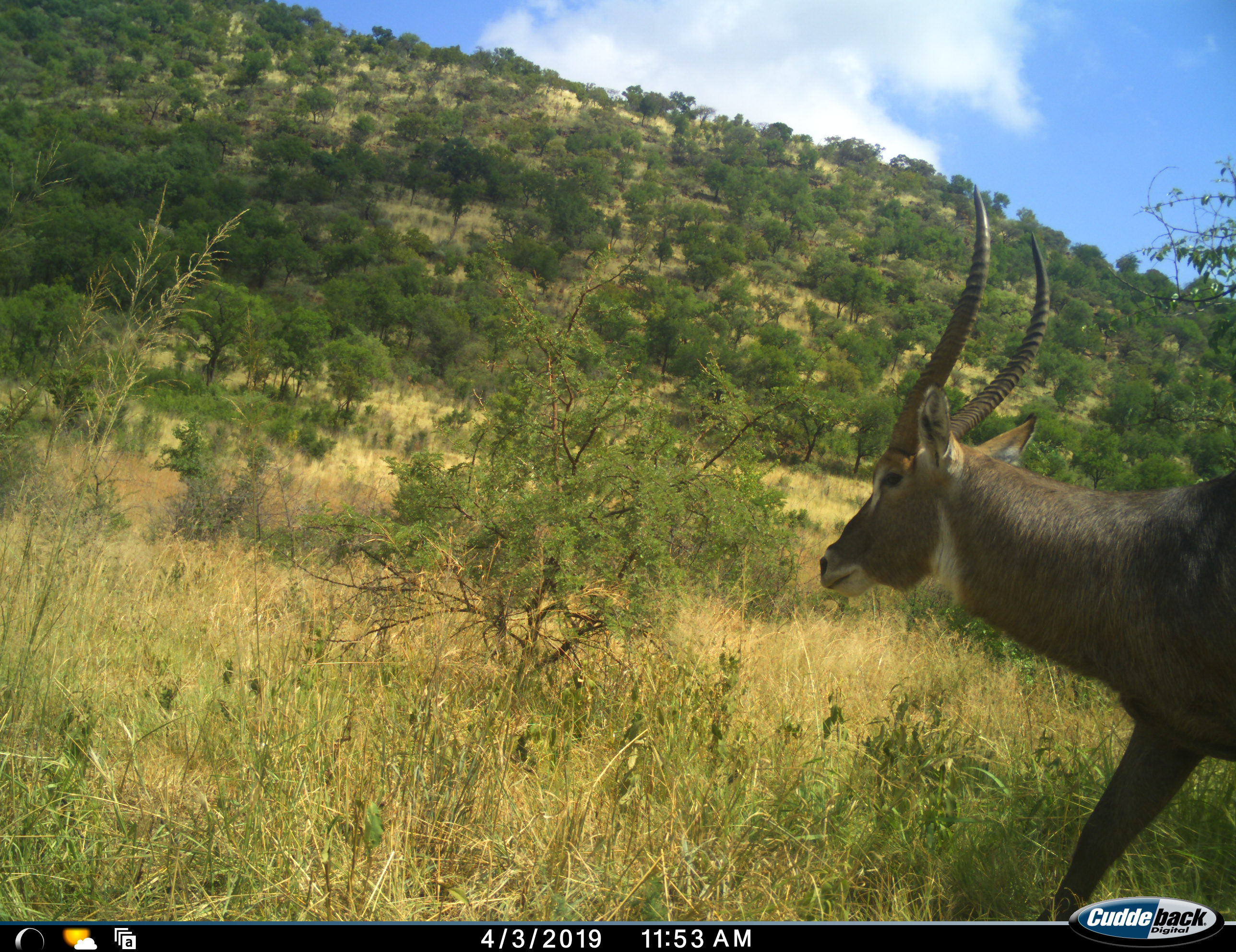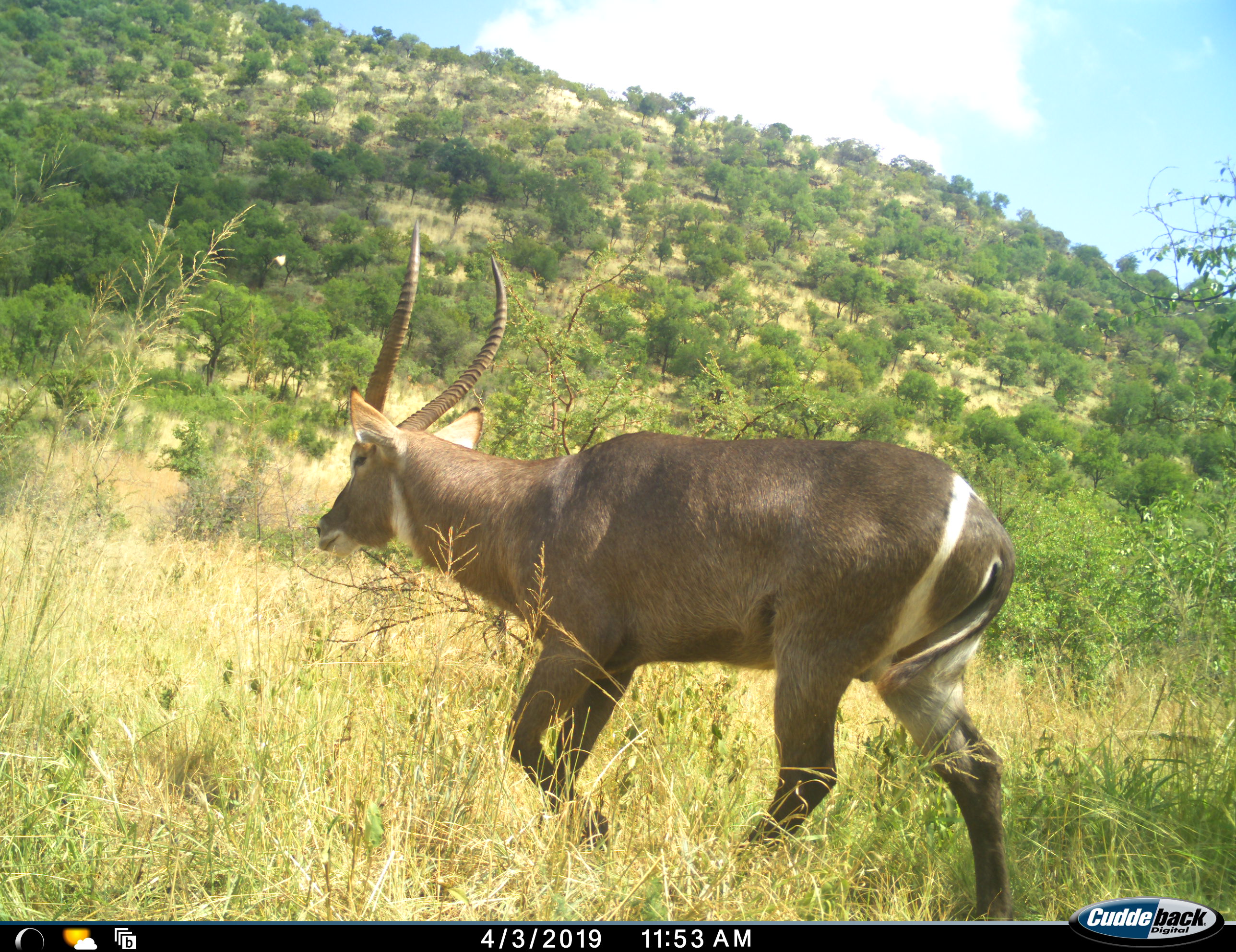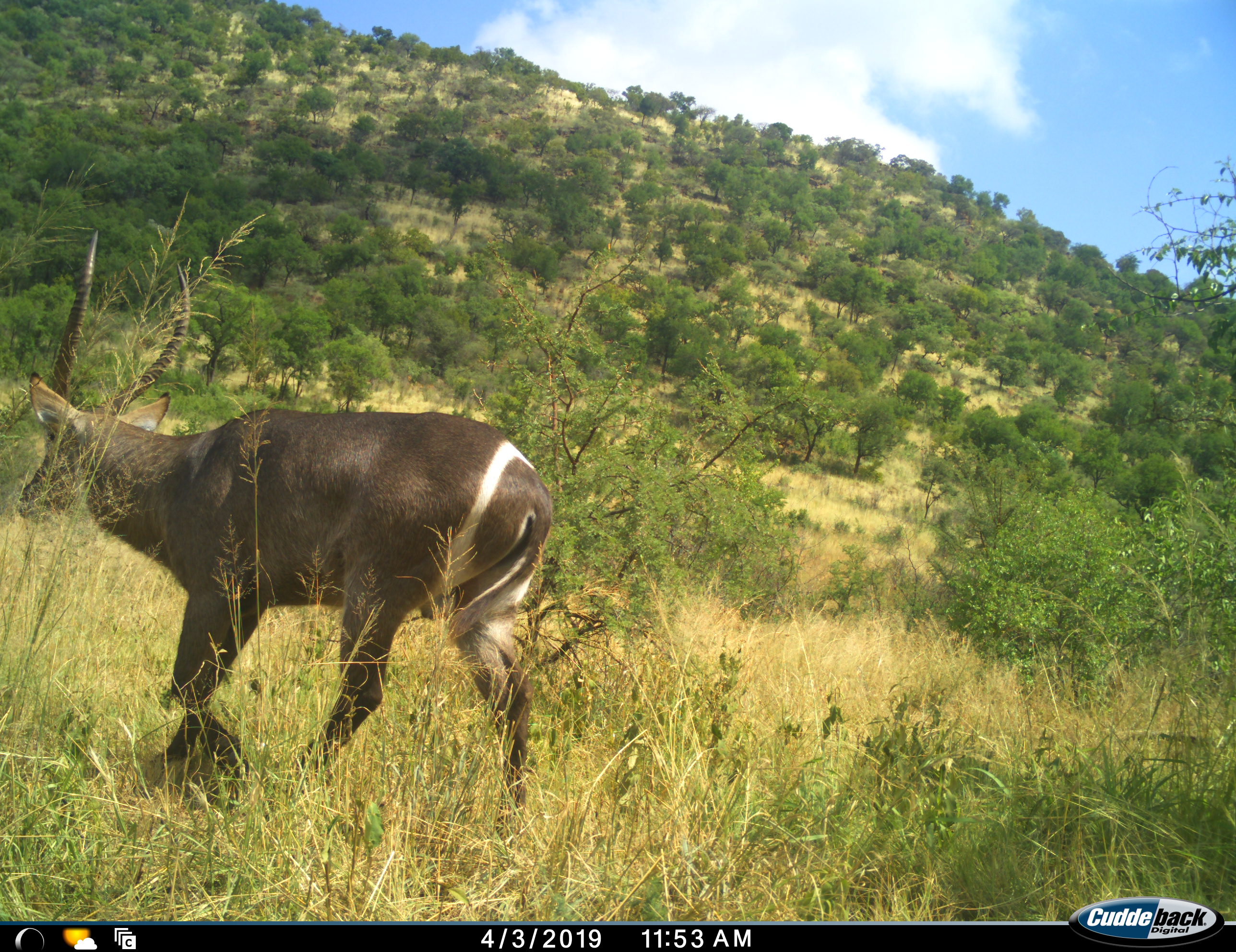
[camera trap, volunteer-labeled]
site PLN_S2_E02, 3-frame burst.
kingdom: Animalia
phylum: Chordata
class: Mammalia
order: Artiodactyla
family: Bovidae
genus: Kobus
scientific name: Kobus ellipsiprymnus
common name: waterbuck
Waterbuck (Kobus ellipsiprymnus), count 1. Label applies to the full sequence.